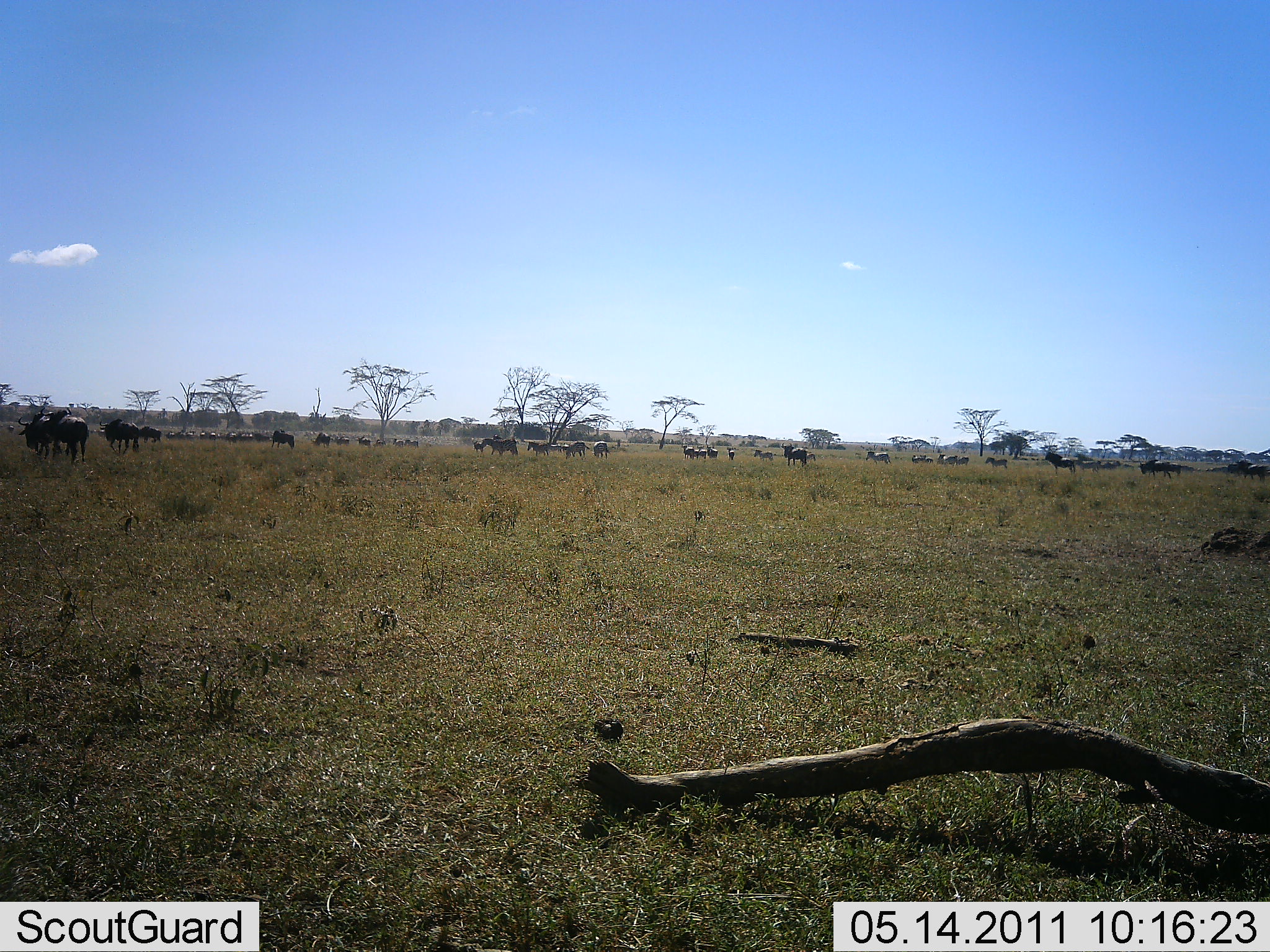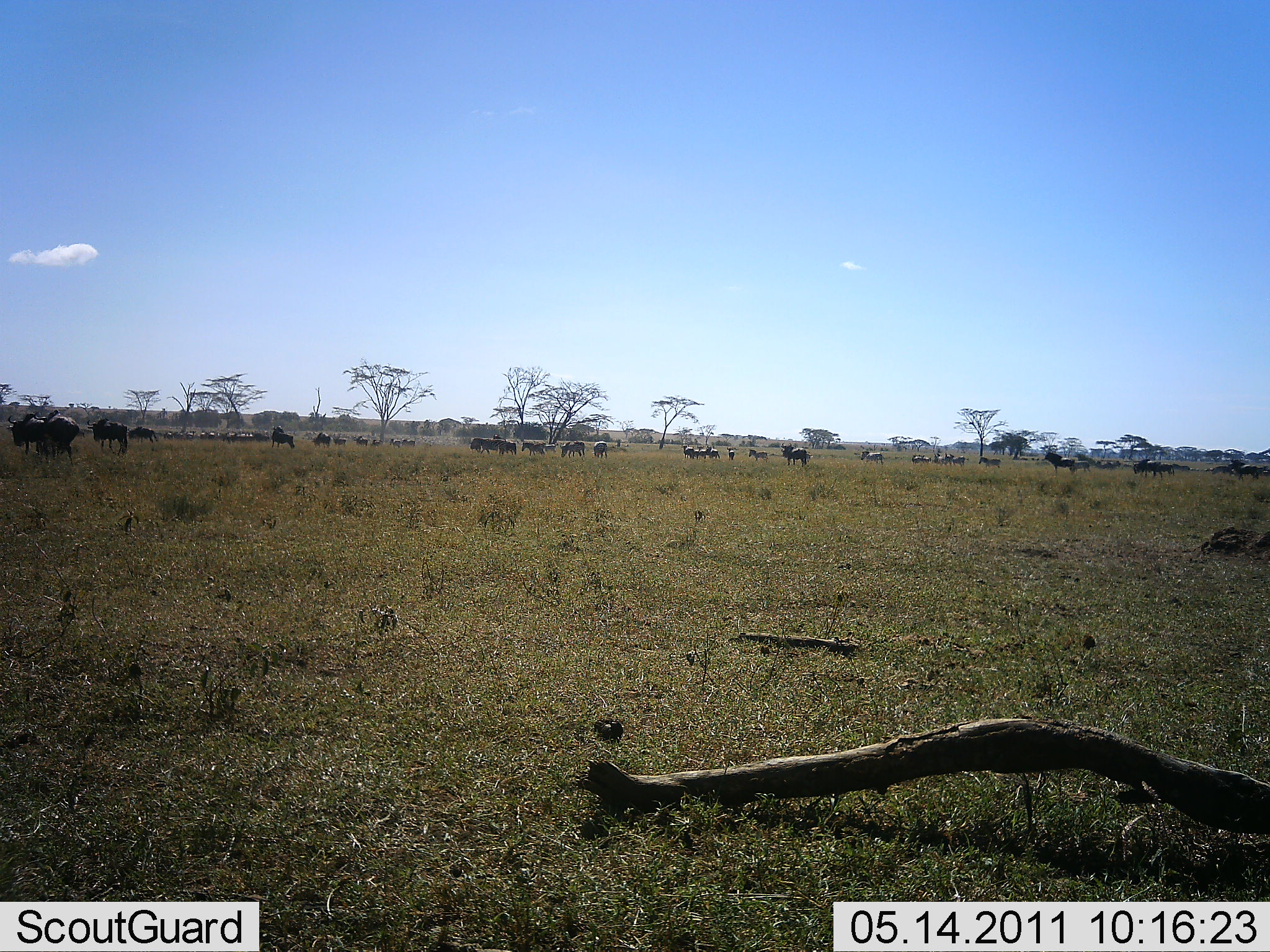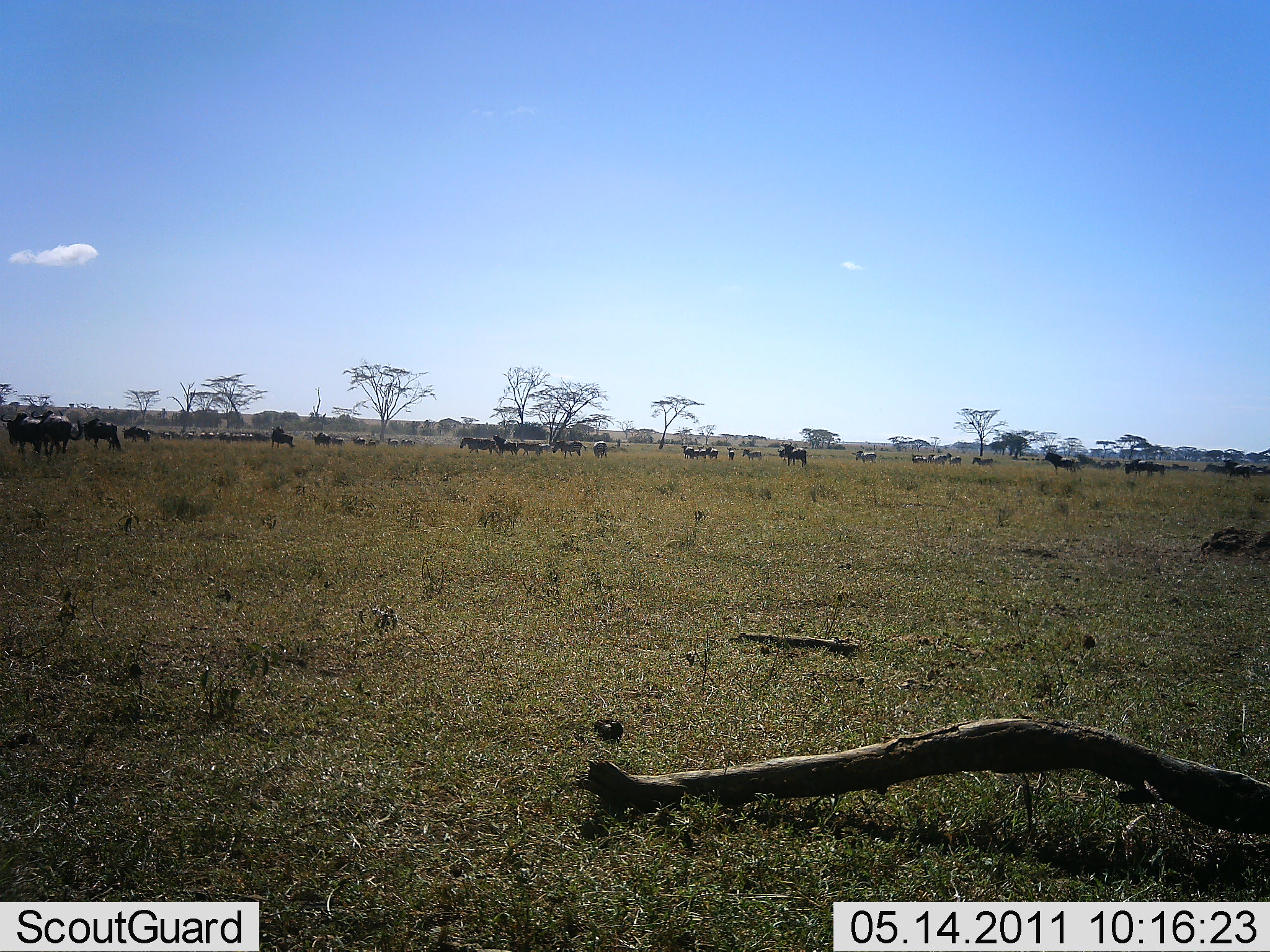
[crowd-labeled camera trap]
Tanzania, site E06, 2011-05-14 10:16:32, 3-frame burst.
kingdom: Animalia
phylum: Chordata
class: Mammalia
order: Artiodactyla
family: Bovidae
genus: Connochaetes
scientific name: Connochaetes taurinus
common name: blue wildebeest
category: wildebeest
Wildebeest (blue wildebeest) (Connochaetes taurinus), count 11-50. Behavior (volunteer vote fractions): standing 36%, resting 0%, moving 91%, interacting 0%. Young present (vote fraction): 9%. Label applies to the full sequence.